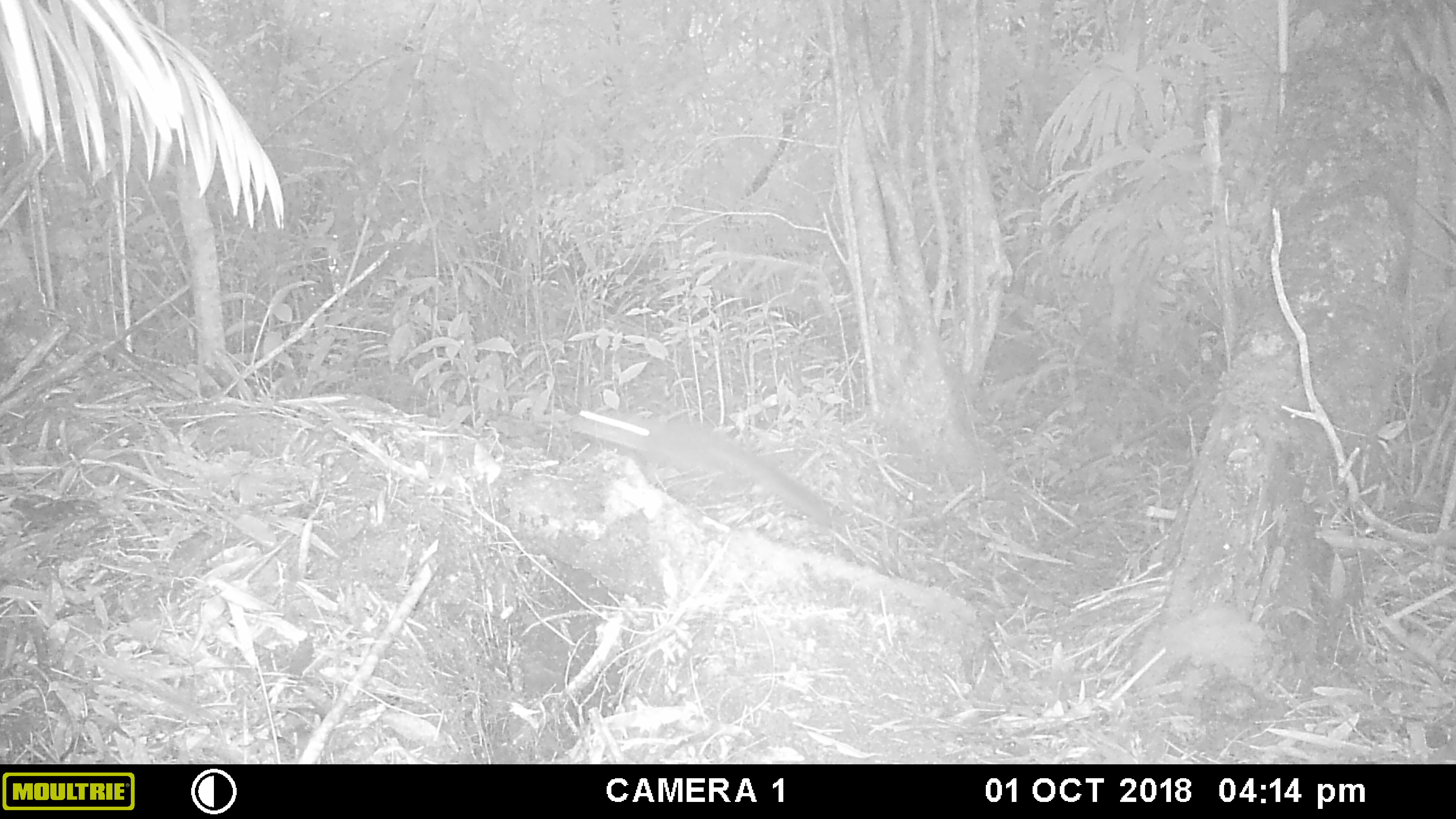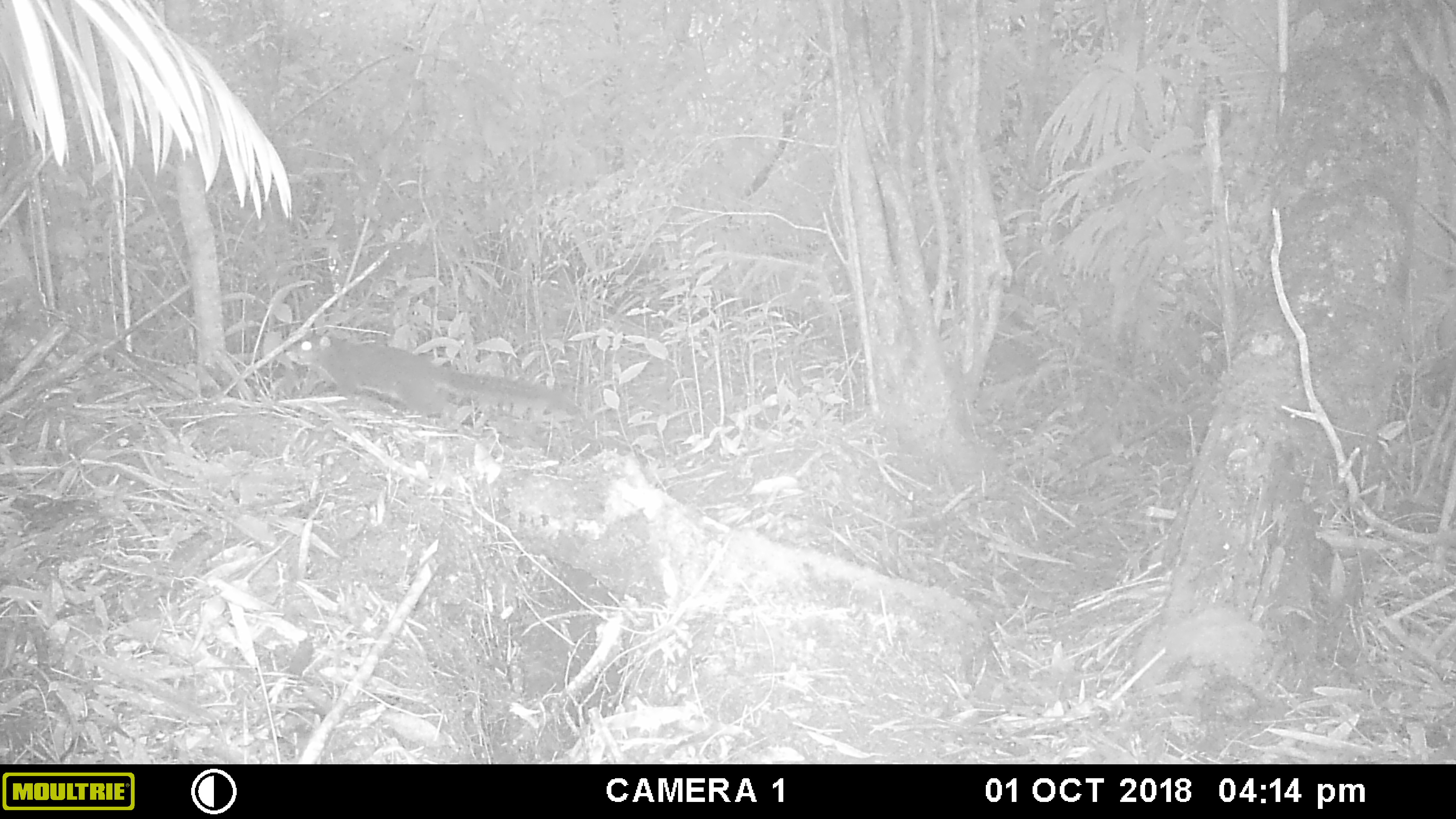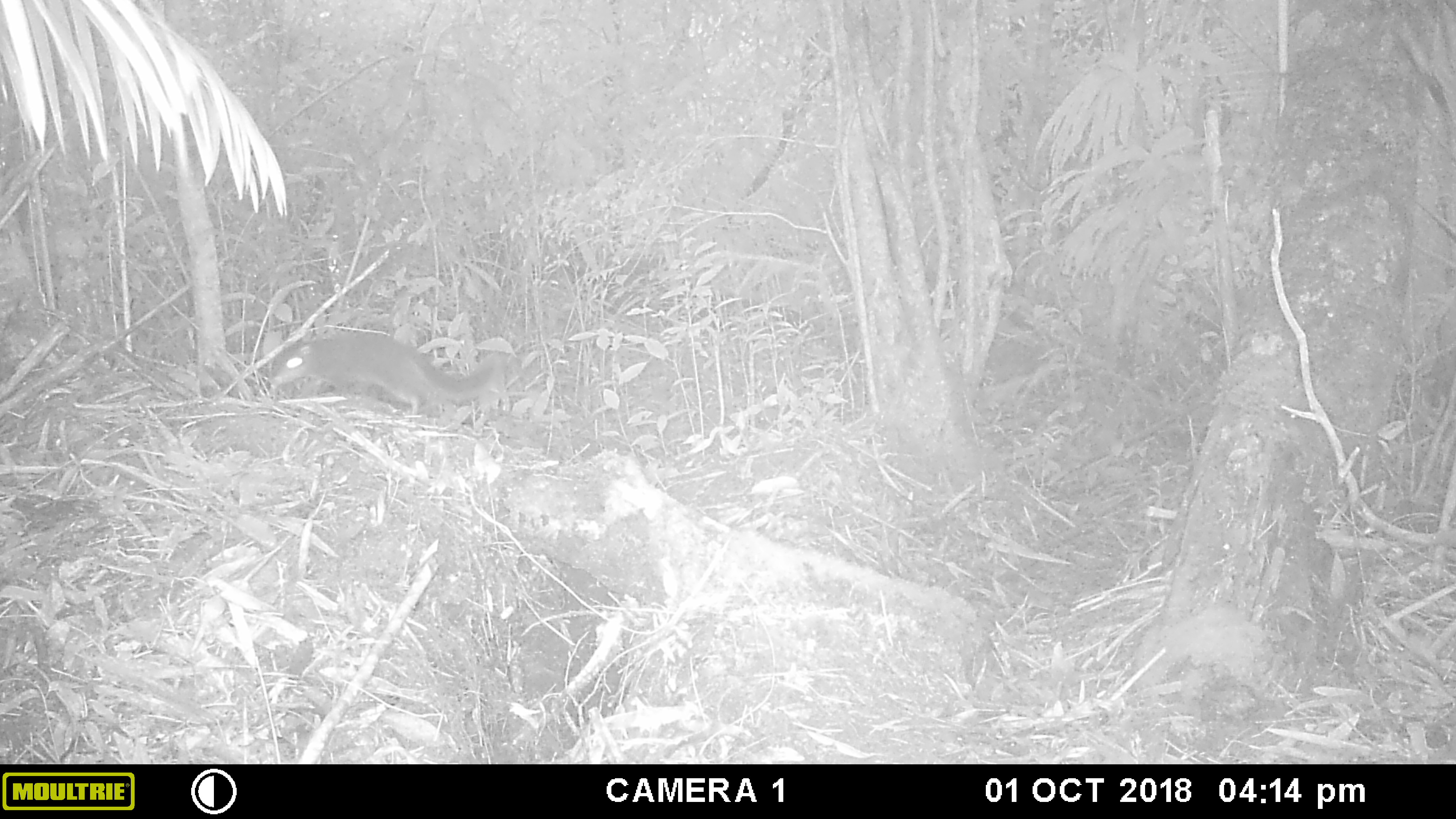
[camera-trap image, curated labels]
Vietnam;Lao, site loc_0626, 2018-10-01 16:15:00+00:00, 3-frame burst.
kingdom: Animalia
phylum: Chordata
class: Mammalia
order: Rodentia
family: Sciuridae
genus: Dremomys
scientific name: Dremomys rufigenis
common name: red-cheeked squirrel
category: red cheeked squirrel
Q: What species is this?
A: Red cheeked squirrel (red-cheeked squirrel) (Dremomys rufigenis).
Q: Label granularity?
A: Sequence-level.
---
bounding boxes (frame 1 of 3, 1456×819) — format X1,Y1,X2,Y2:
red cheeked squirrel: 570,407,832,525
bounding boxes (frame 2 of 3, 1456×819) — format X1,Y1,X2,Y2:
red cheeked squirrel: 283,325,578,419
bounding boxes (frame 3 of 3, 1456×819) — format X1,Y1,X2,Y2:
red cheeked squirrel: 267,332,506,414